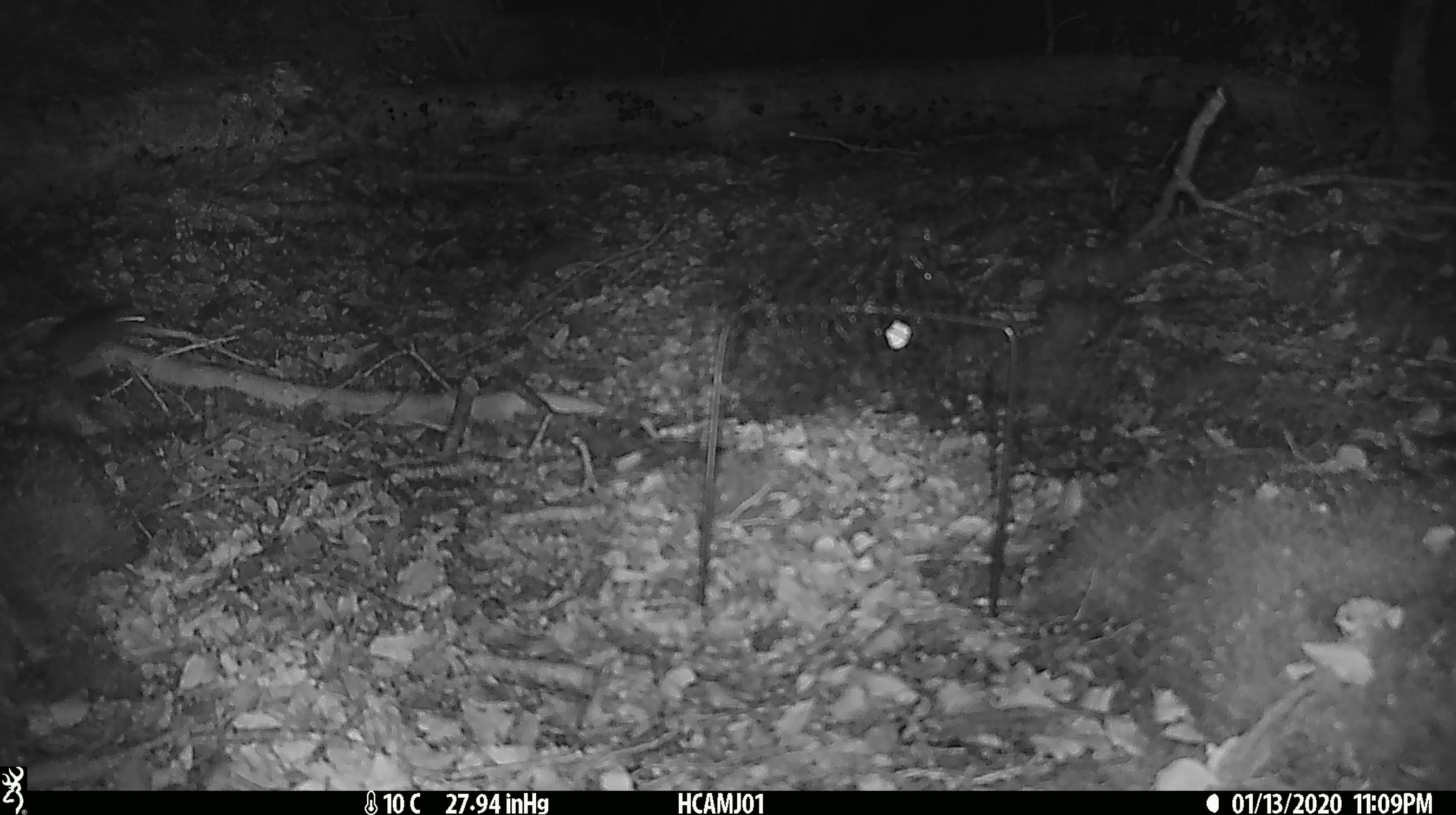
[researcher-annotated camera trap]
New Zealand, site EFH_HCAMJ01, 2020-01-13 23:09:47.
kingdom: Animalia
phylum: Chordata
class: Mammalia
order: Rodentia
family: Muridae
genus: Mus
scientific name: Mus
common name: mouse